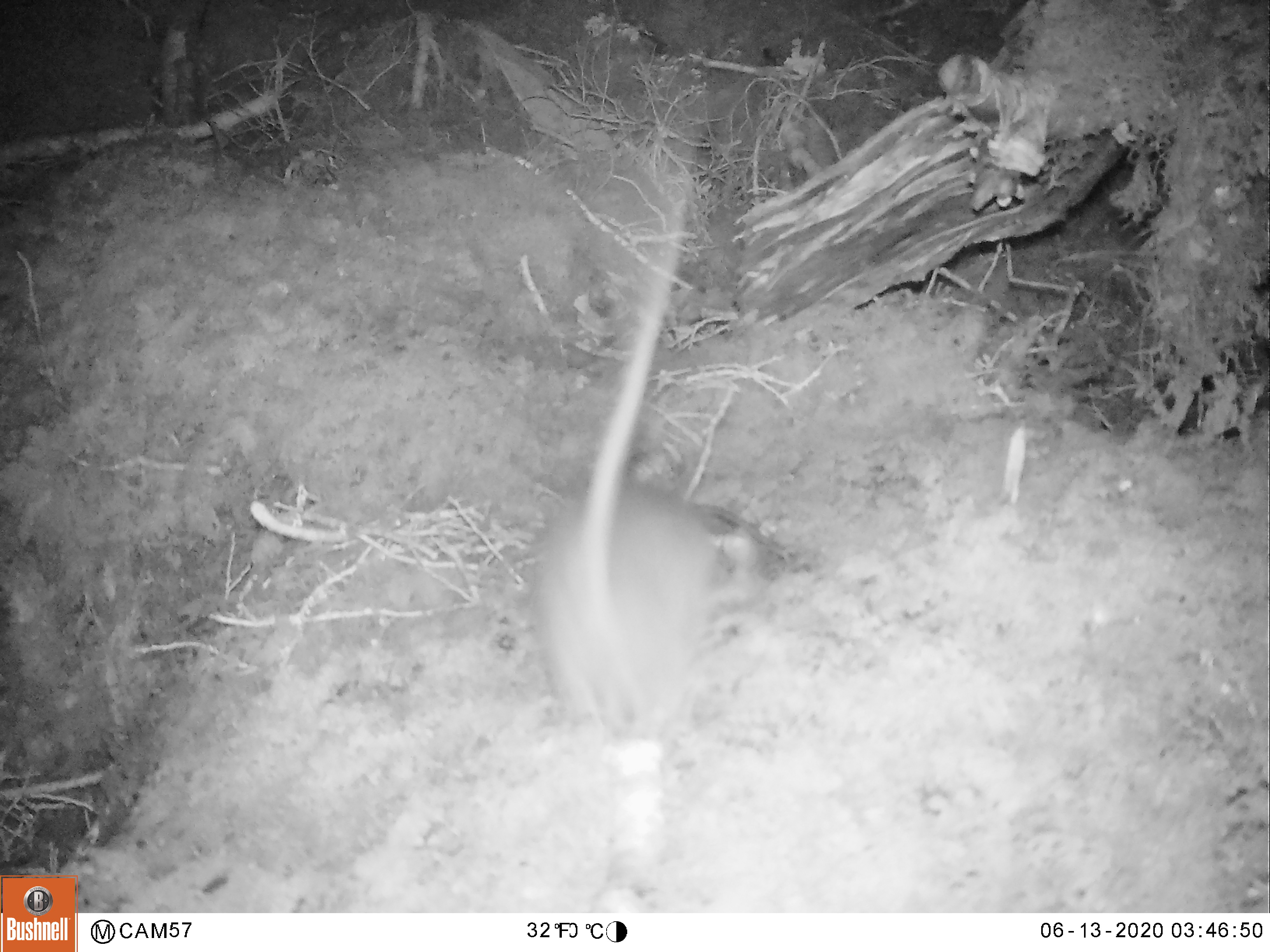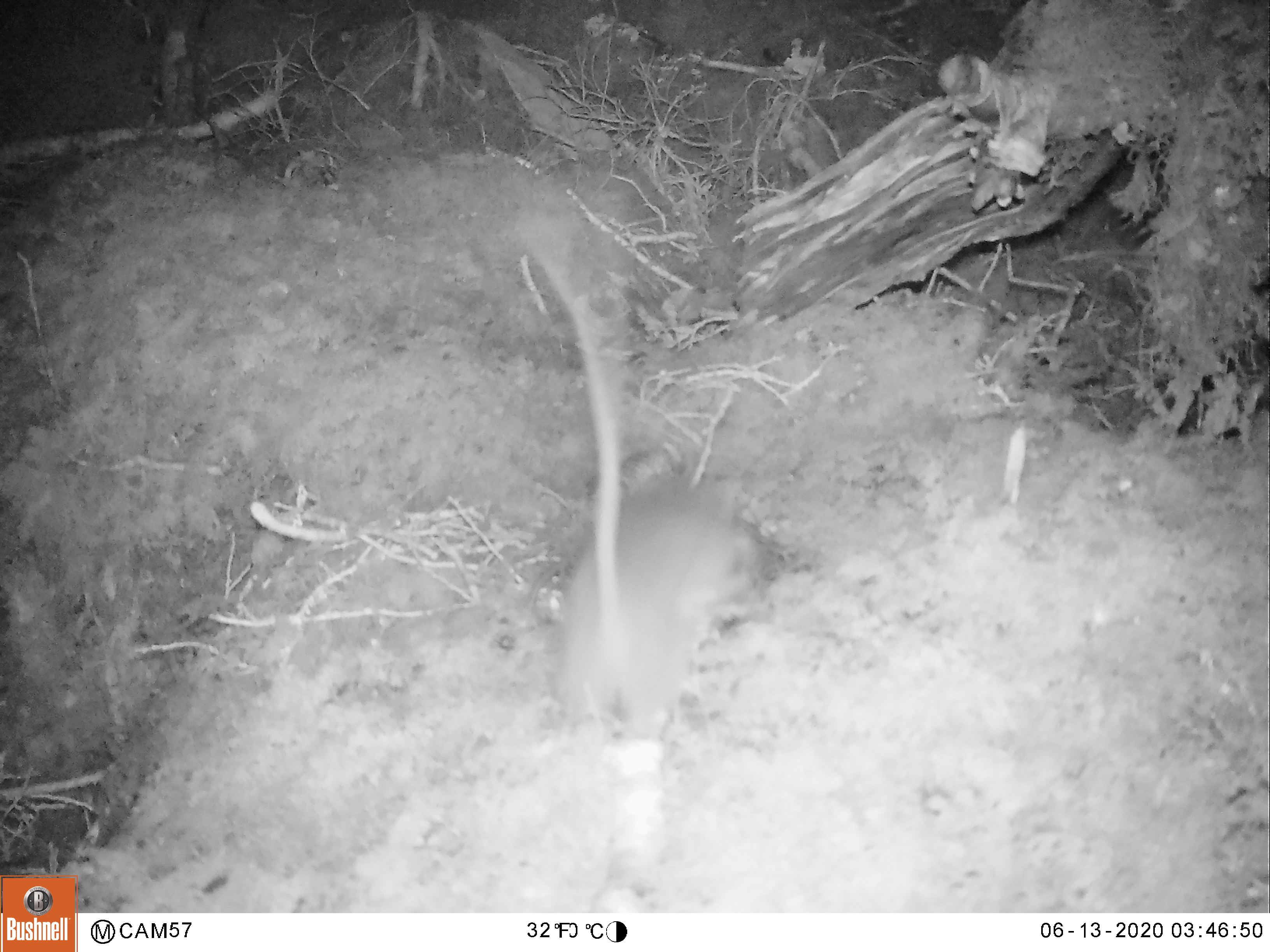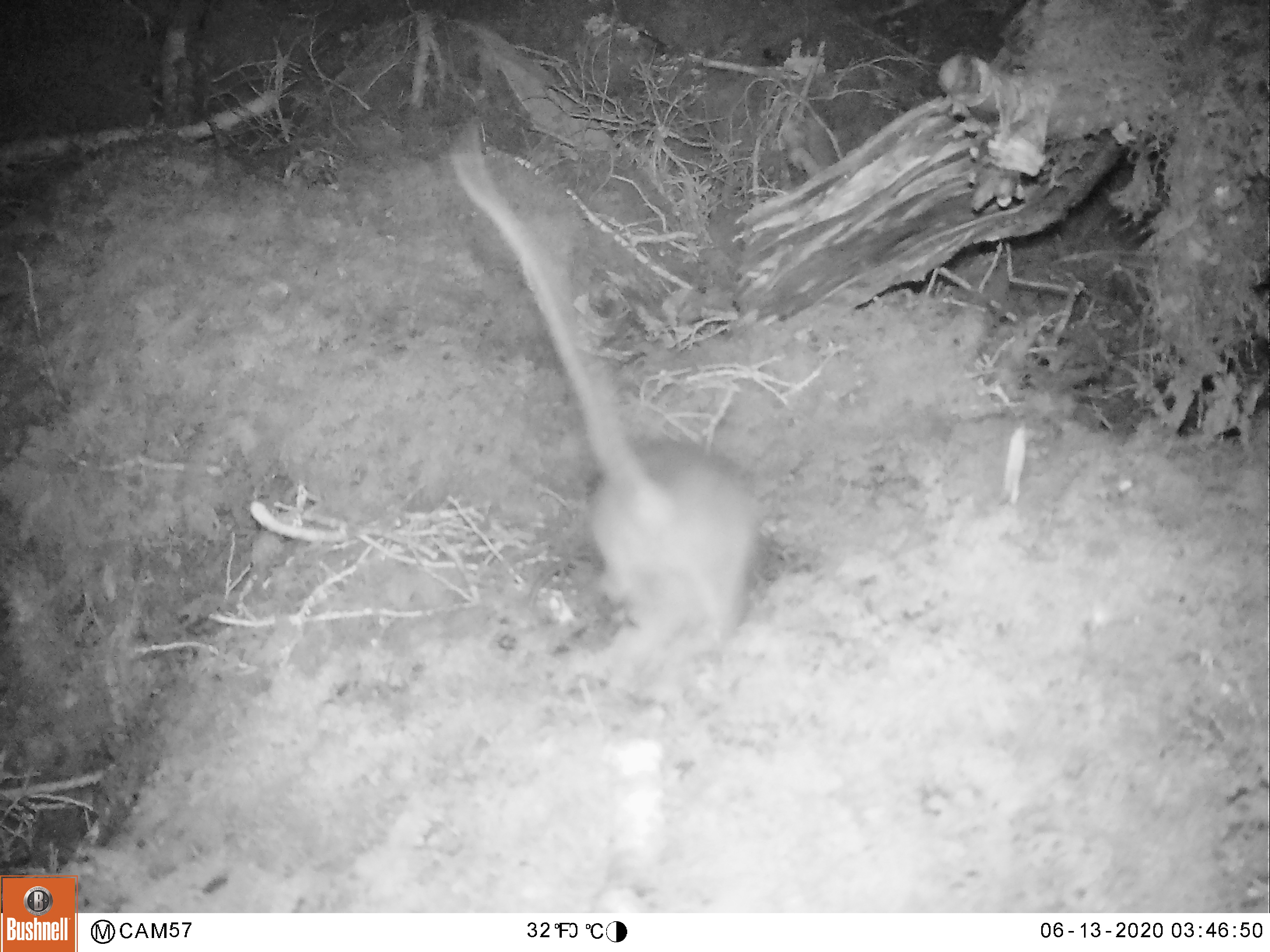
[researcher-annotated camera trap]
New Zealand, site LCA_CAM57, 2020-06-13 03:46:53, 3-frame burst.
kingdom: Animalia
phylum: Chordata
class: Mammalia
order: Rodentia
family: Muridae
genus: Rattus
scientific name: Rattus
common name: rat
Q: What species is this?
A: Rat (Rattus).